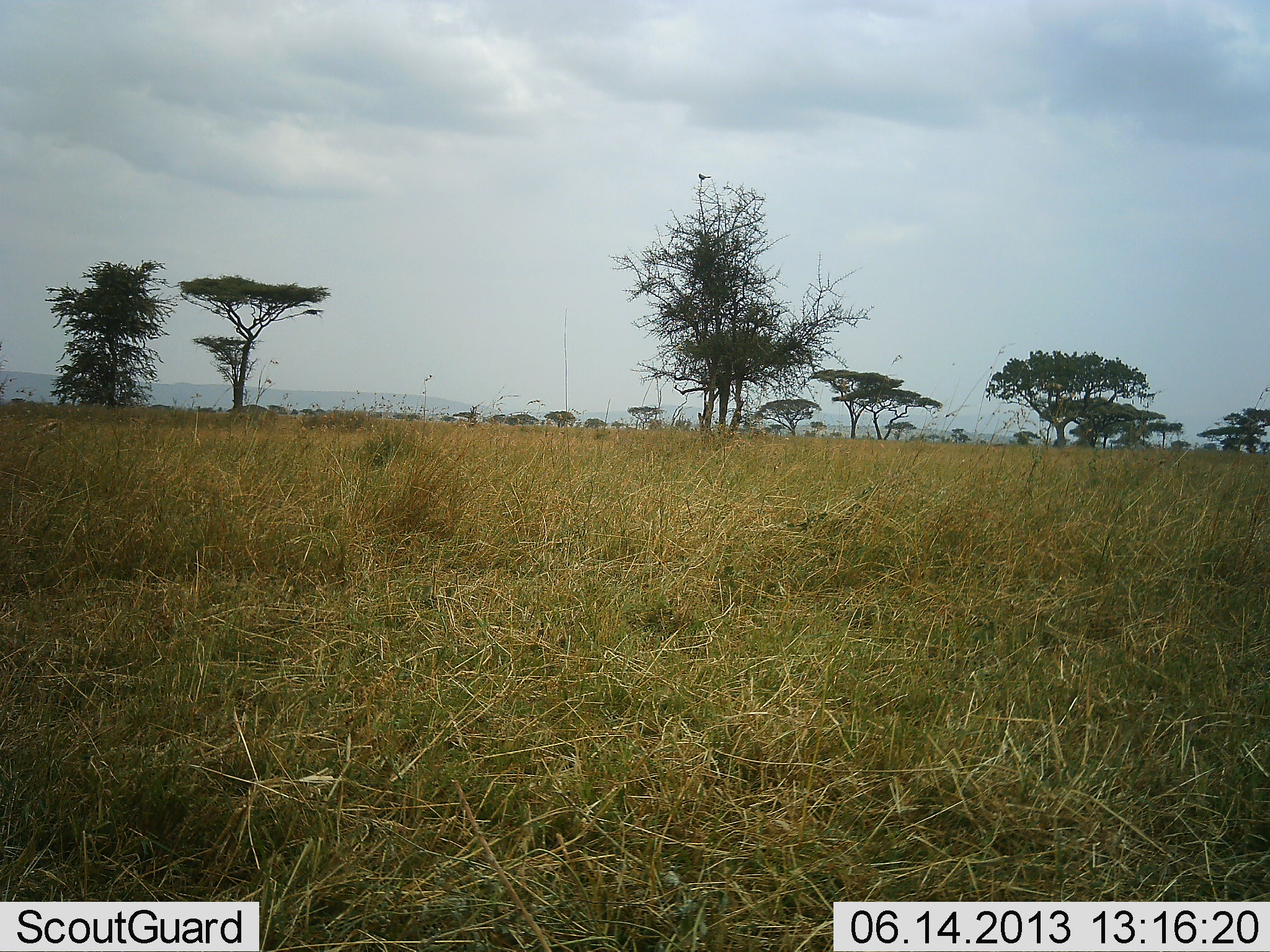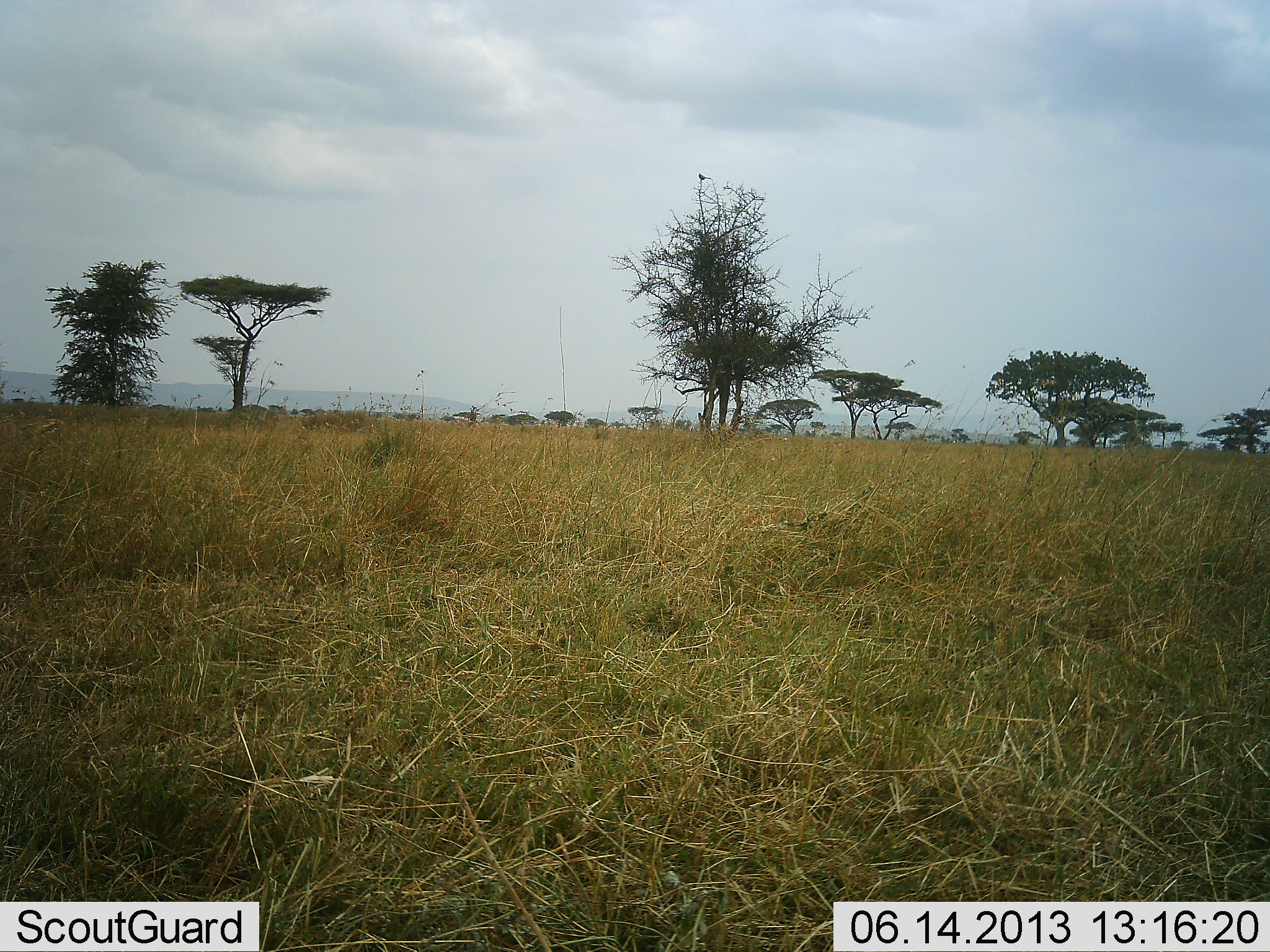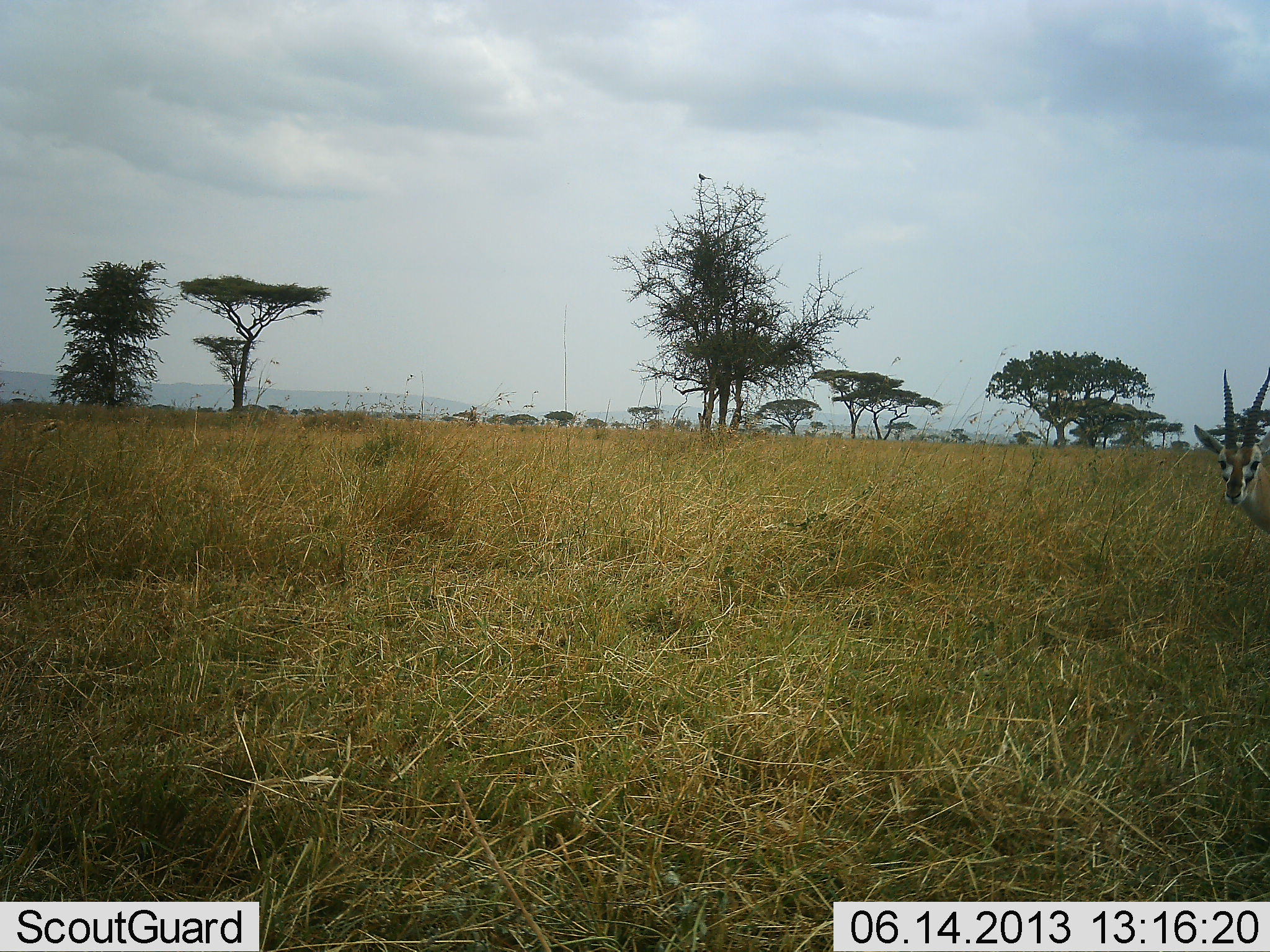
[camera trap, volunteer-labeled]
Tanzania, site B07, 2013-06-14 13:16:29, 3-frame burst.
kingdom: Animalia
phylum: Chordata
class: Mammalia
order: Artiodactyla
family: Bovidae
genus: Eudorcas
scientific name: Eudorcas thomsonii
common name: thomson's gazelle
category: gazellethomsons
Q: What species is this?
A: Gazellethomsons (thomson's gazelle) (Eudorcas thomsonii).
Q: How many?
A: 1.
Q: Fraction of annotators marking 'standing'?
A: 17%.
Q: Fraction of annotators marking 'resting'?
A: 0%.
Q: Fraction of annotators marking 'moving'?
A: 75%.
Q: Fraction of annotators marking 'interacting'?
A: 17%.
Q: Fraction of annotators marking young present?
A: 0%.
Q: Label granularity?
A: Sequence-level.